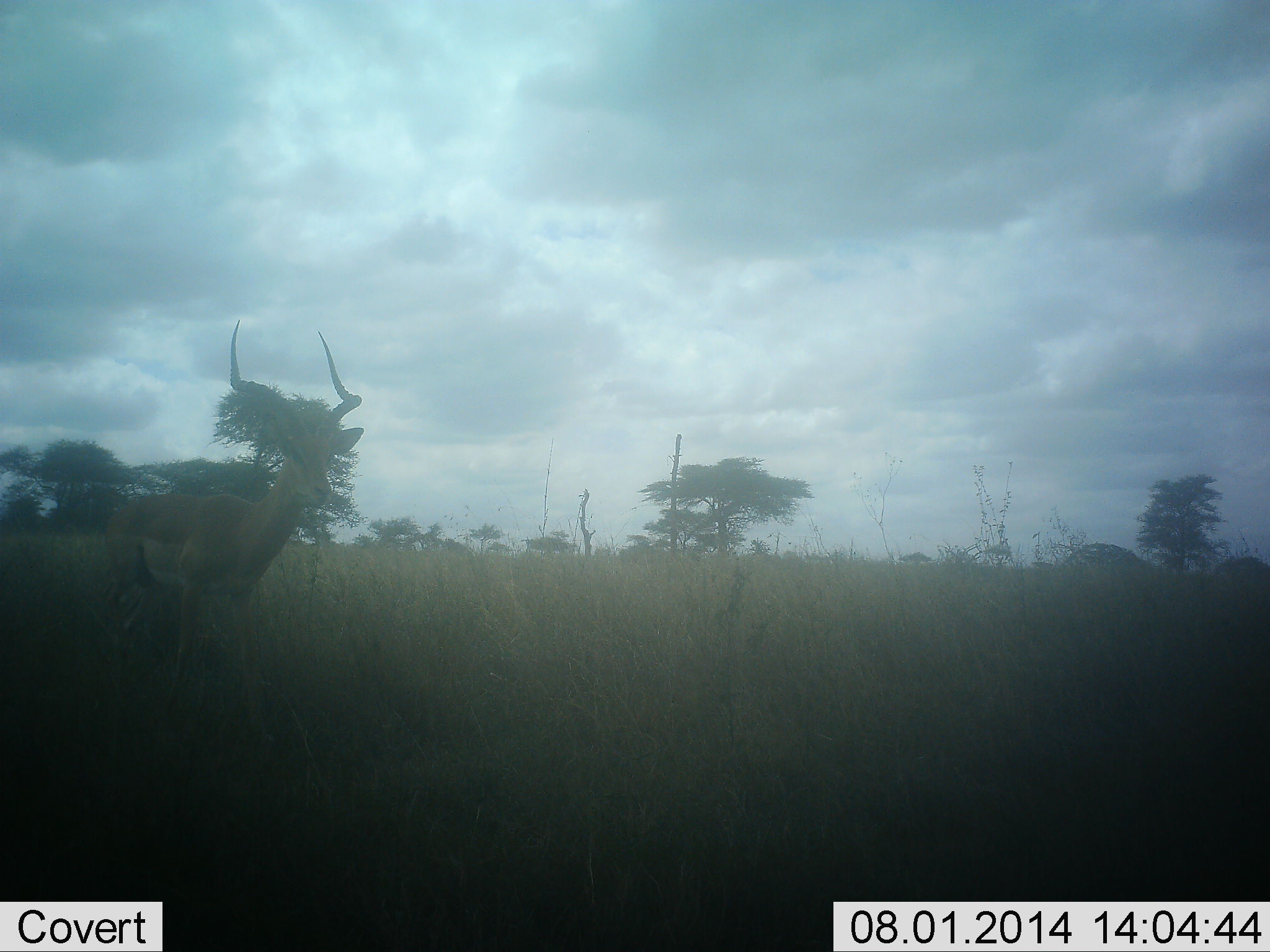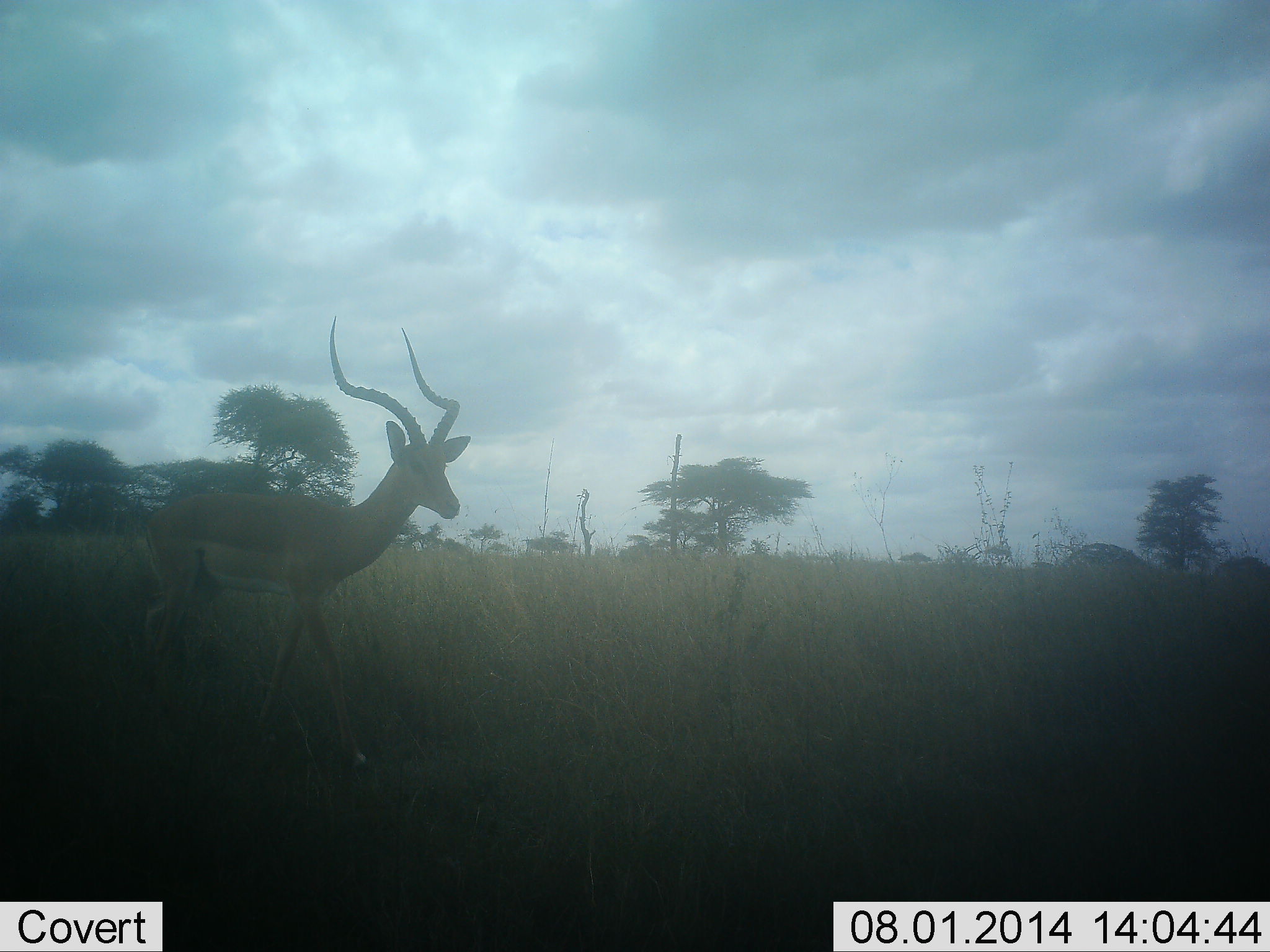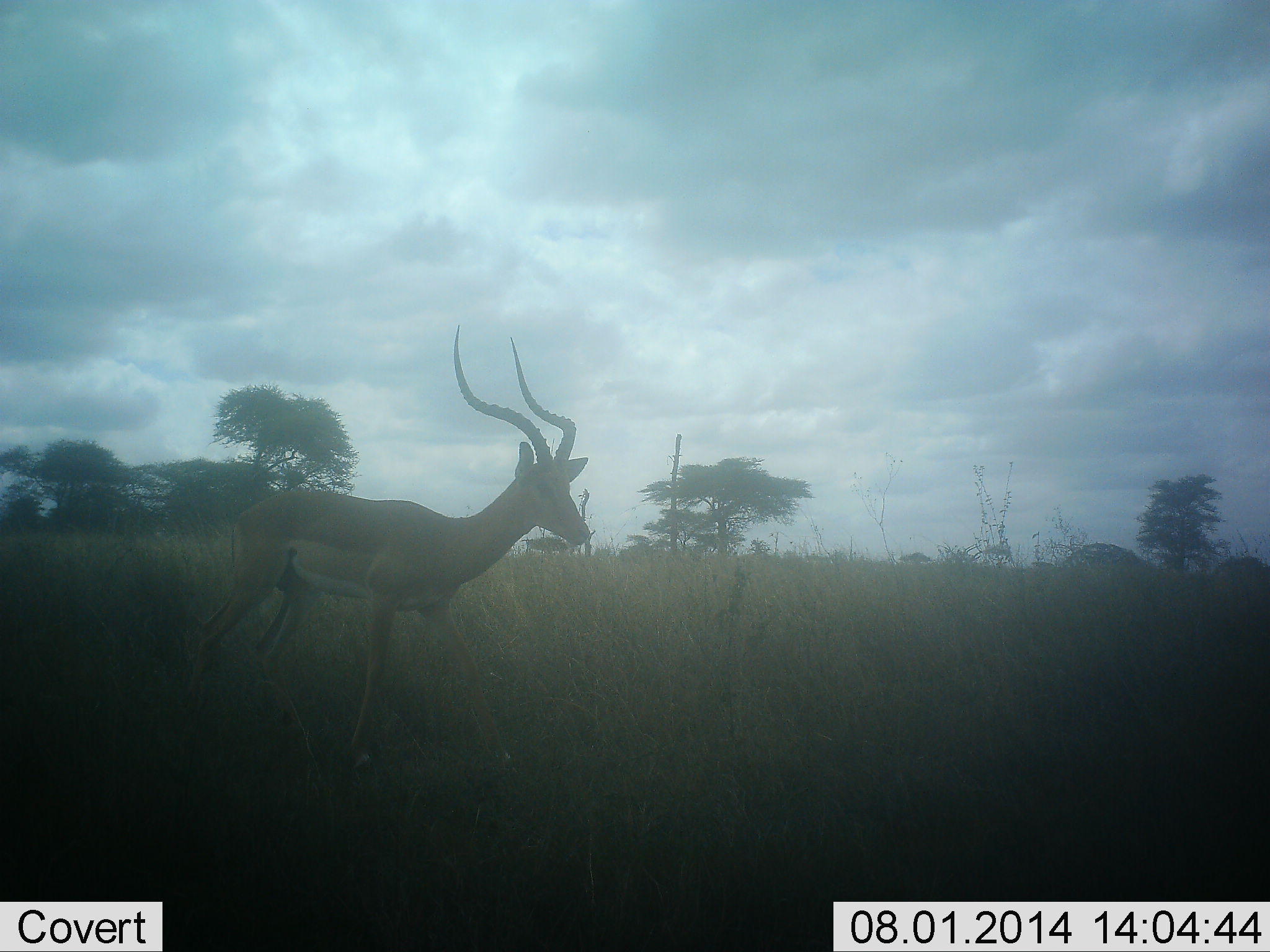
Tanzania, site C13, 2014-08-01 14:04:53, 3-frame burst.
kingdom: Animalia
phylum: Chordata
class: Mammalia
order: Artiodactyla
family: Bovidae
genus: Aepyceros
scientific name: Aepyceros melampus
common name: impala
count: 1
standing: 10%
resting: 0%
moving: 90%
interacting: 0%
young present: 0%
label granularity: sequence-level